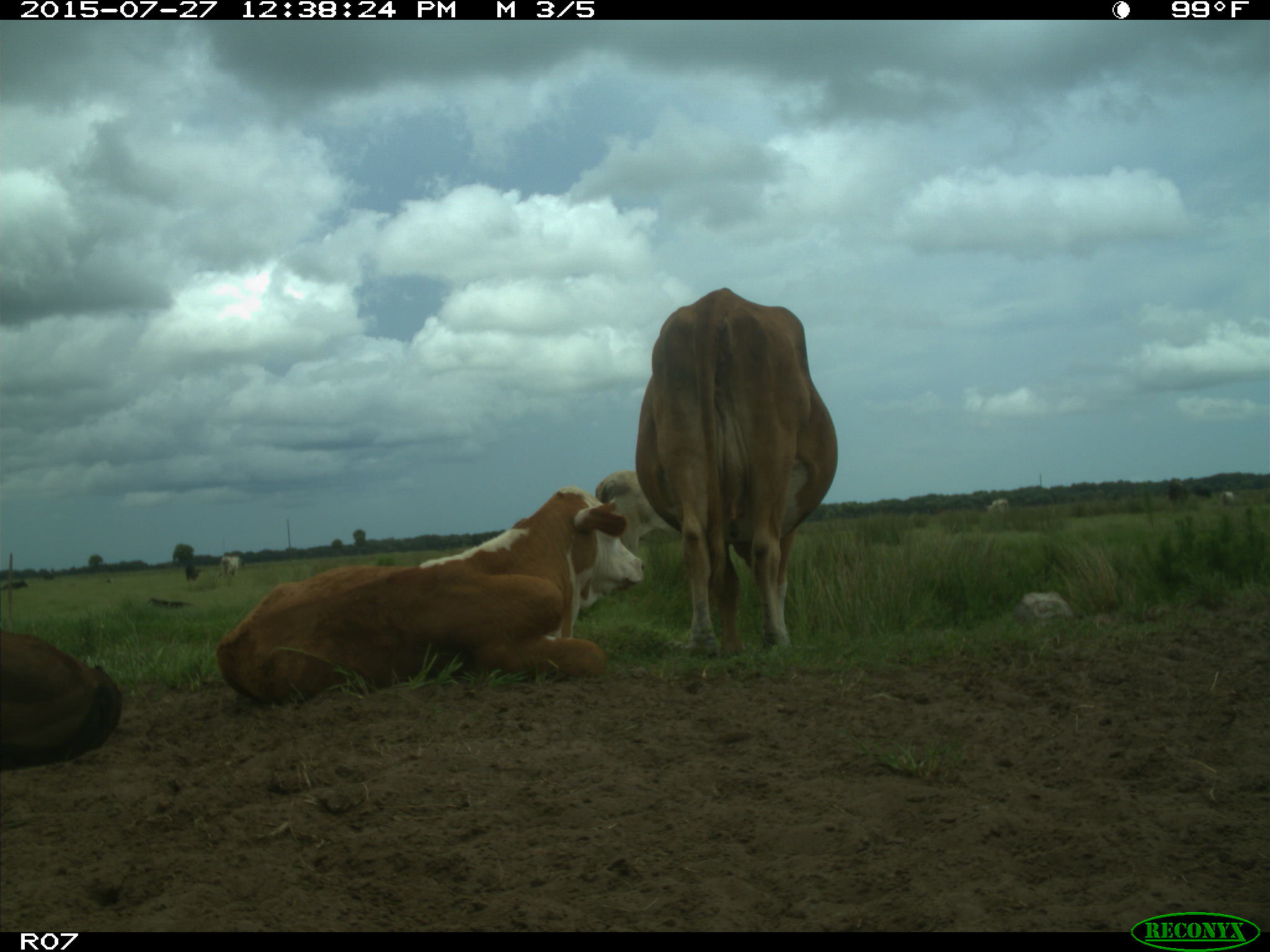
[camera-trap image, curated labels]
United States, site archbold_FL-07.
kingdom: Animalia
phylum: Chordata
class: Mammalia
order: Artiodactyla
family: Bovidae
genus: Bos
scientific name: Bos taurus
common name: domestic cow